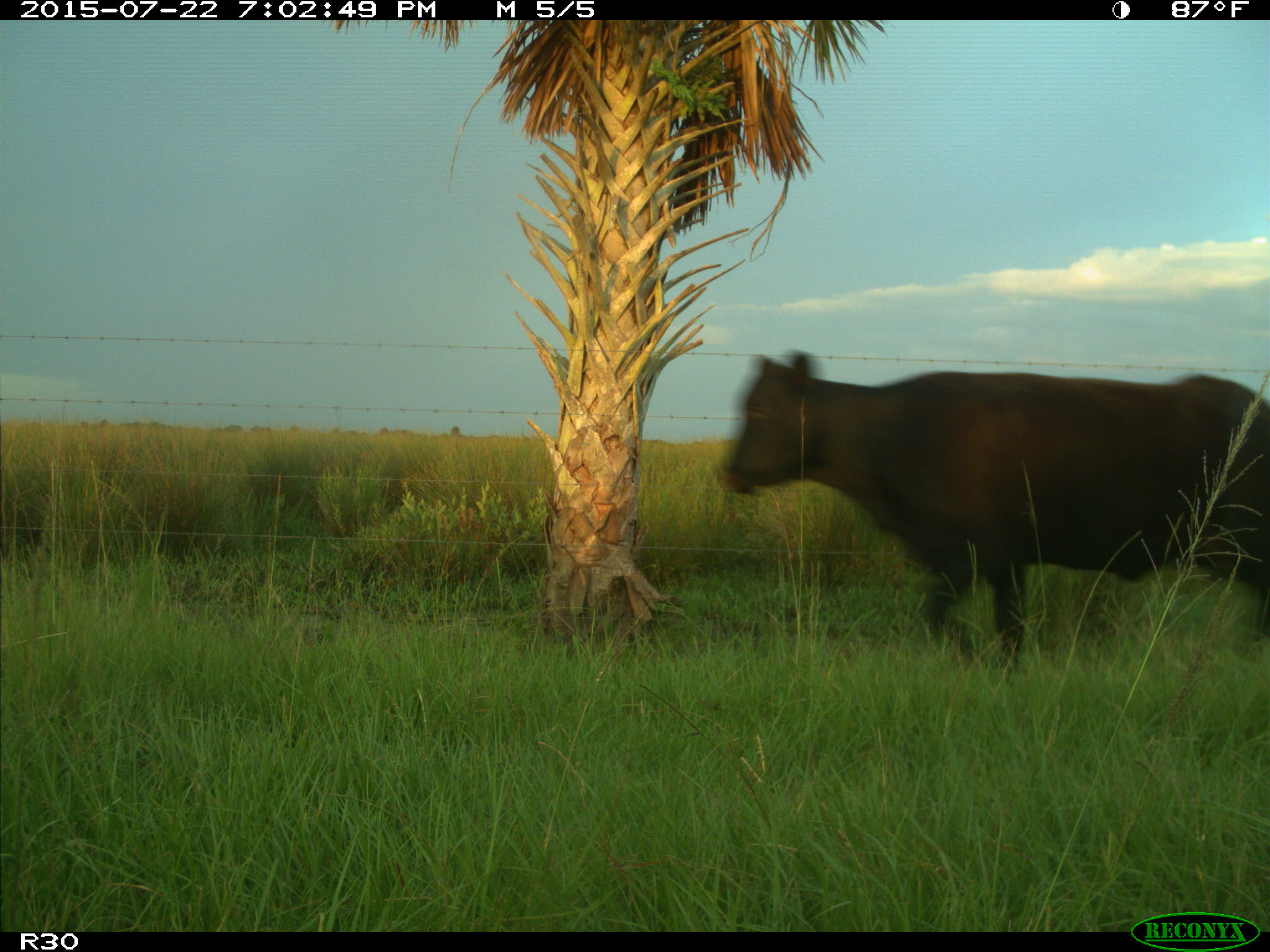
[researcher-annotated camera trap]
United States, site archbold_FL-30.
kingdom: Animalia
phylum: Chordata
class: Mammalia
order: Artiodactyla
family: Bovidae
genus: Bos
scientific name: Bos taurus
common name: domestic cow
Bos taurus (domestic cow).